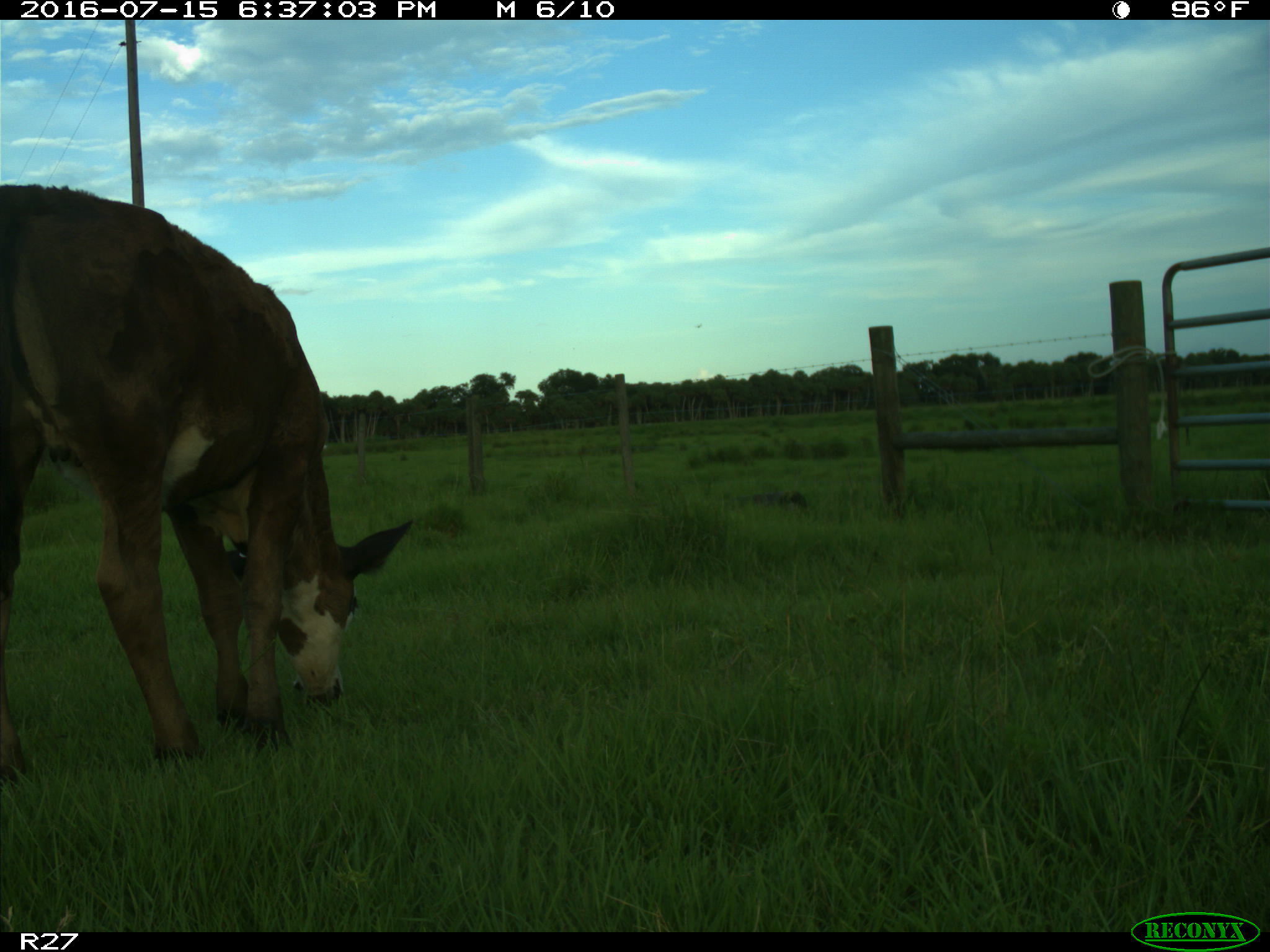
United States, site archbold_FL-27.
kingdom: Animalia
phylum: Chordata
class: Mammalia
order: Artiodactyla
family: Bovidae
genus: Bos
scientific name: Bos taurus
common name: domestic cow